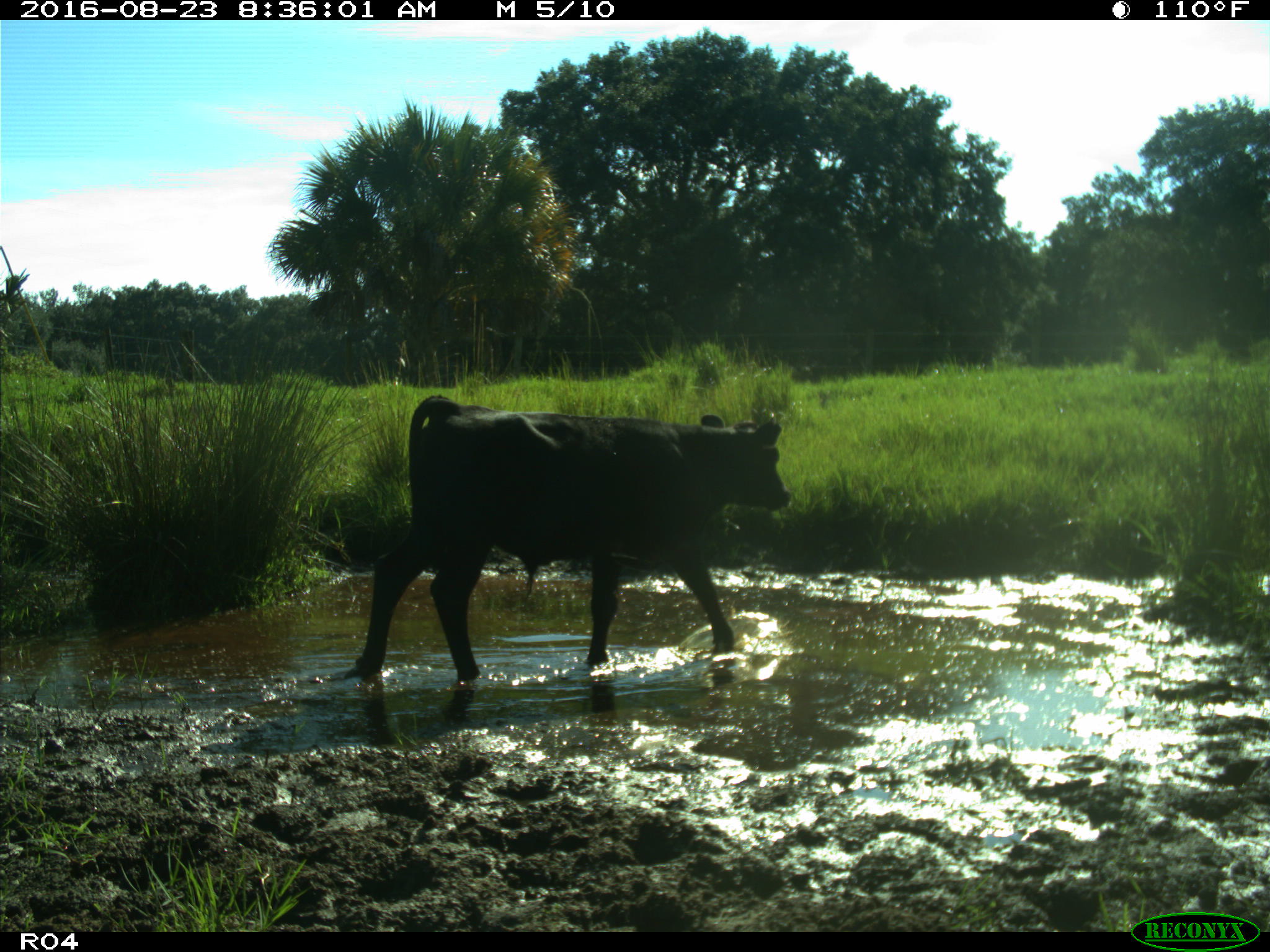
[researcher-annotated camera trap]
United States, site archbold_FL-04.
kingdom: Animalia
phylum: Chordata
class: Mammalia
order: Artiodactyla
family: Bovidae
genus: Bos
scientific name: Bos taurus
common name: domestic cow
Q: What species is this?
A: Bos taurus (domestic cow).